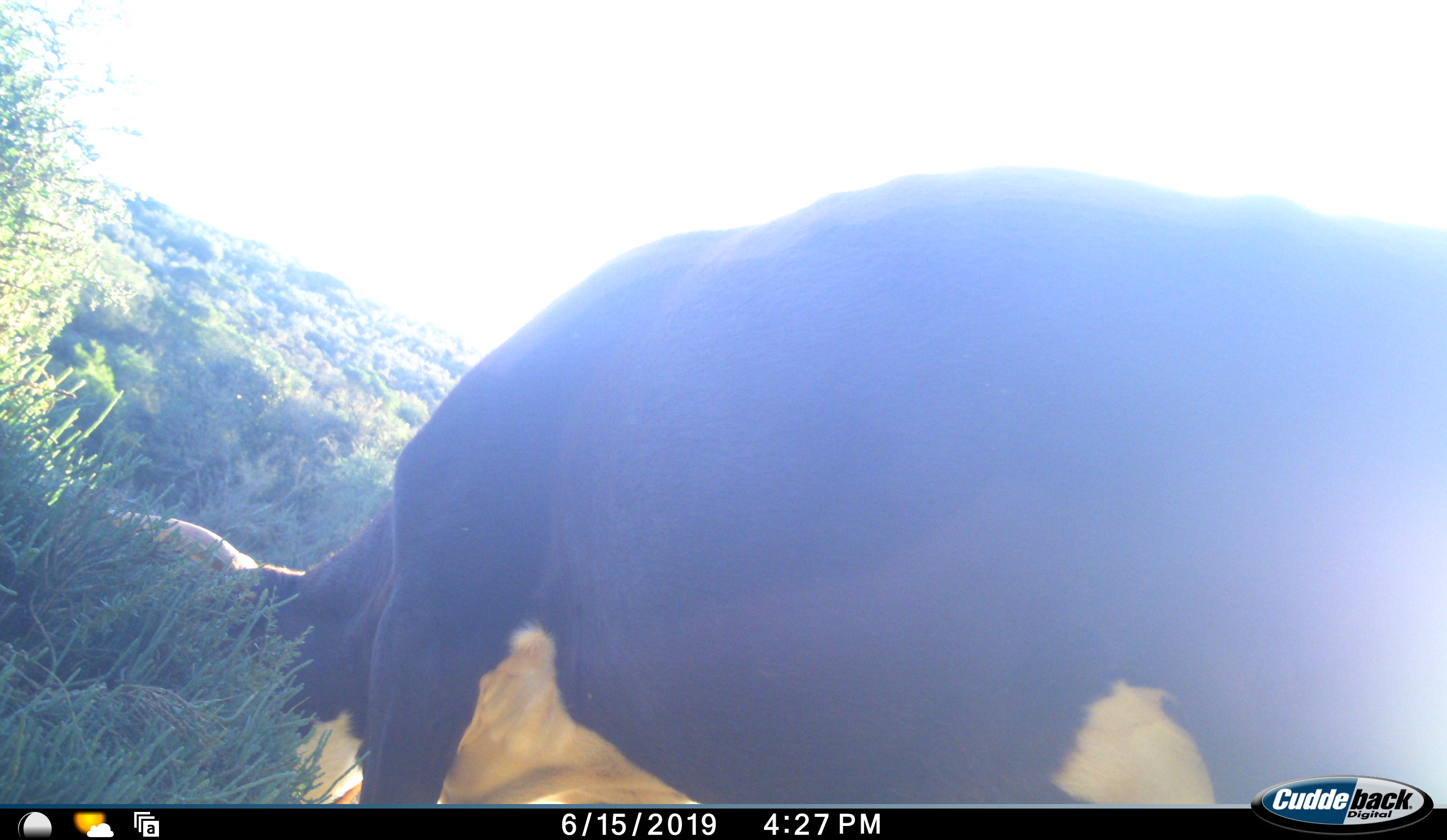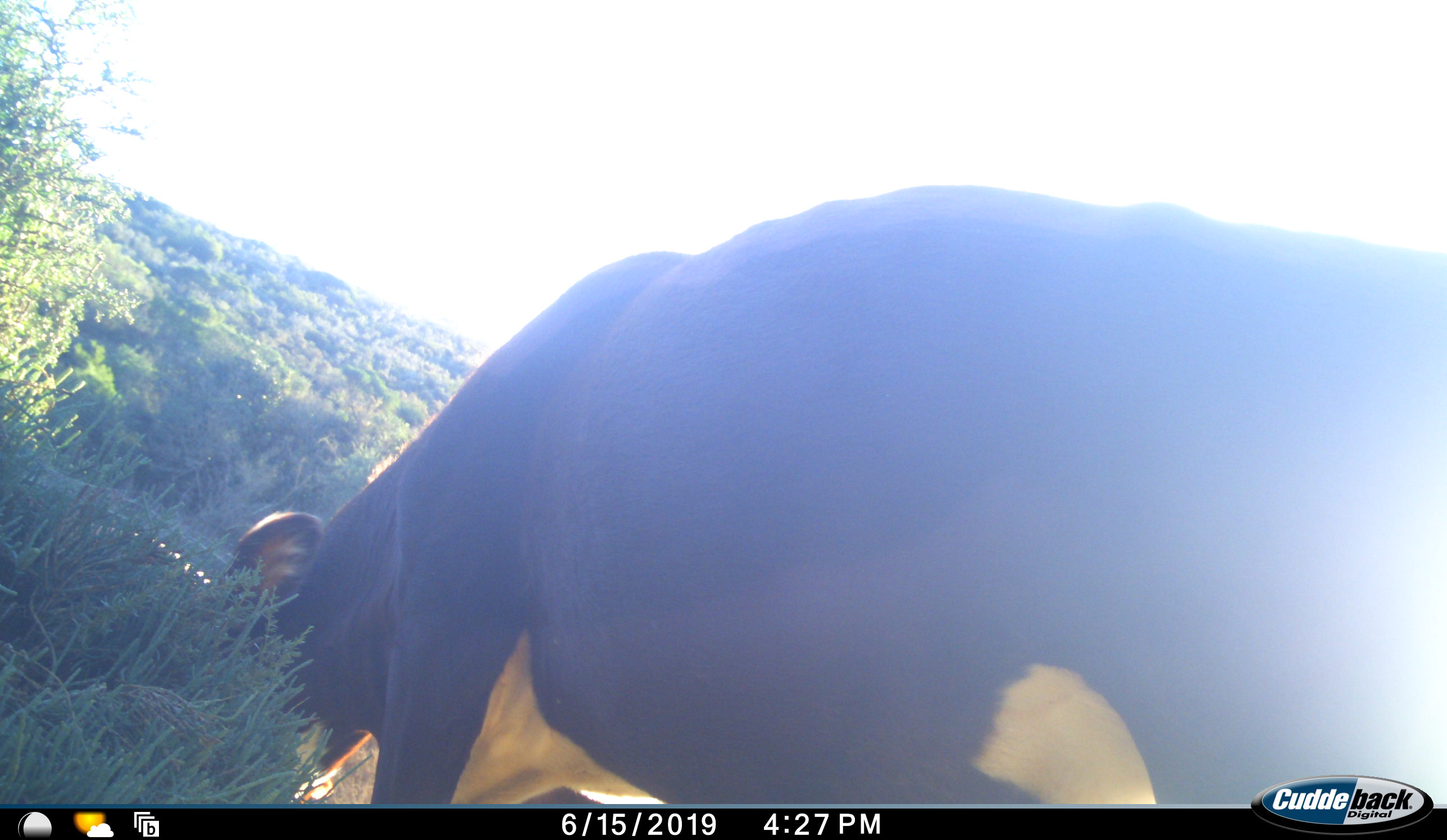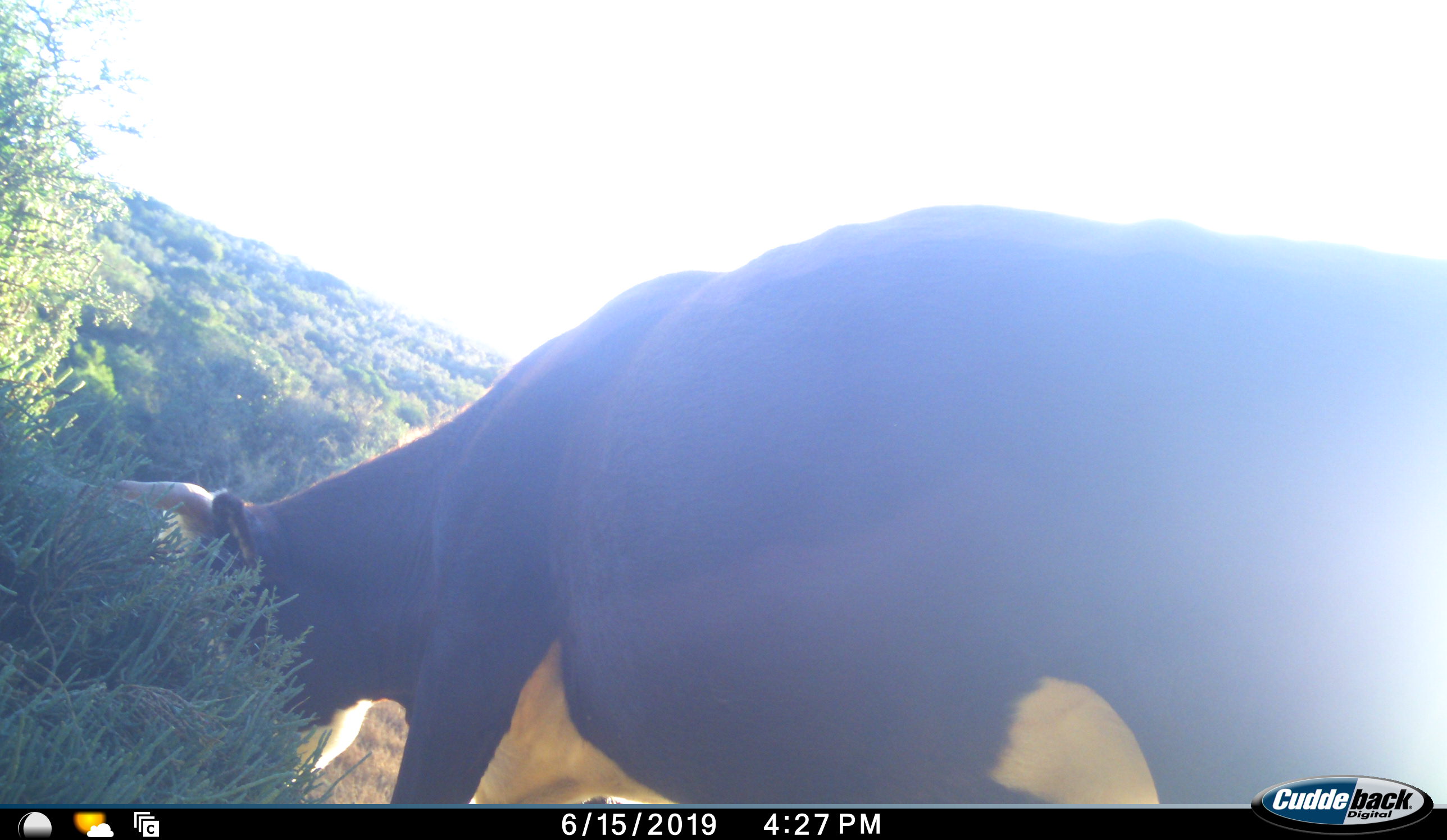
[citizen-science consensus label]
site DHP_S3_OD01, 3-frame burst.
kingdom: Animalia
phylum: Chordata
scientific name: Vertebrata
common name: domestic animal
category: domesticanimal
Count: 1.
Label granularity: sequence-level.